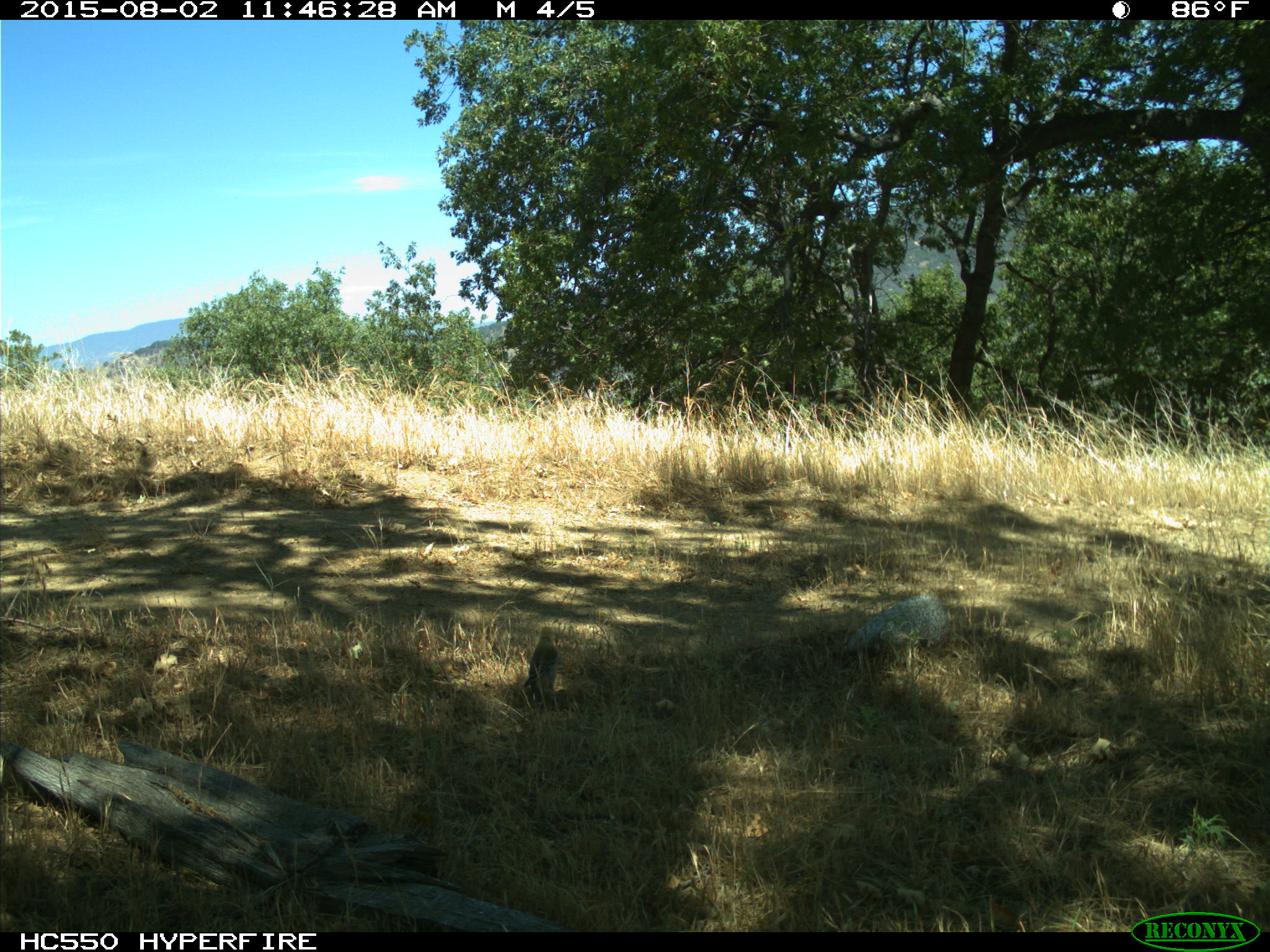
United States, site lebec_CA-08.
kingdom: Animalia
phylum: Chordata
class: Aves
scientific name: Aves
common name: birds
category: unidentified bird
Unidentified bird (birds) (Aves).